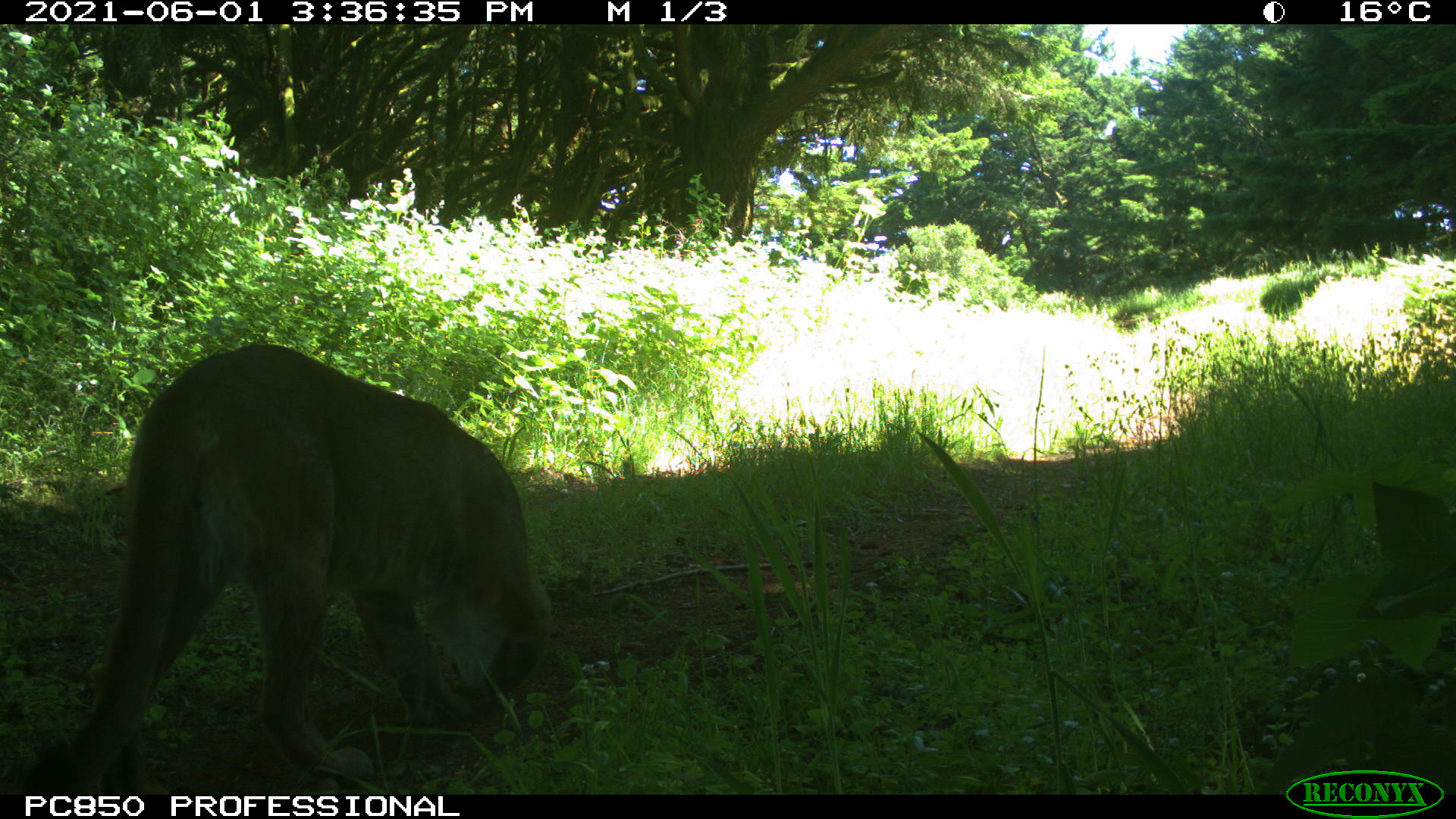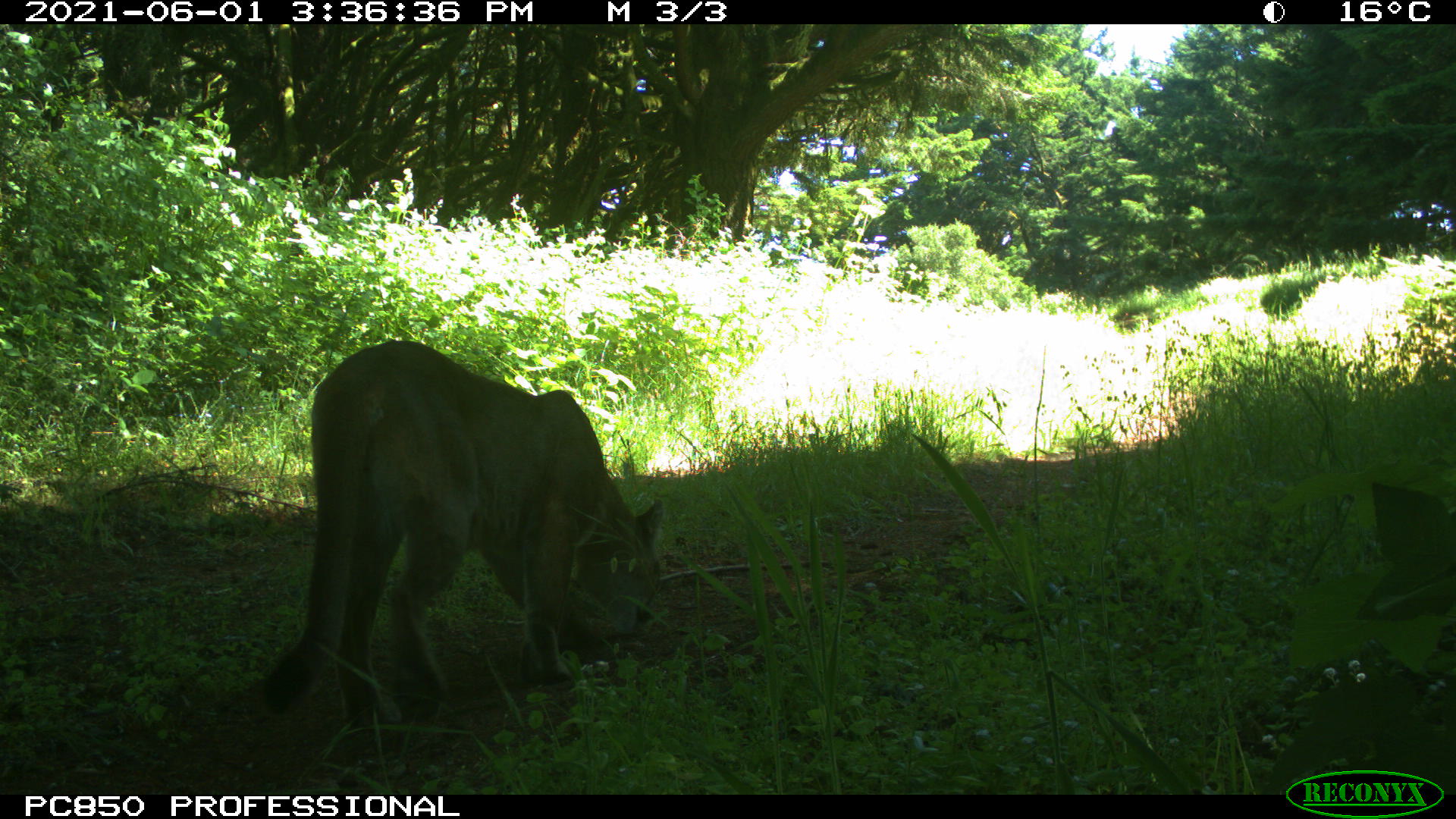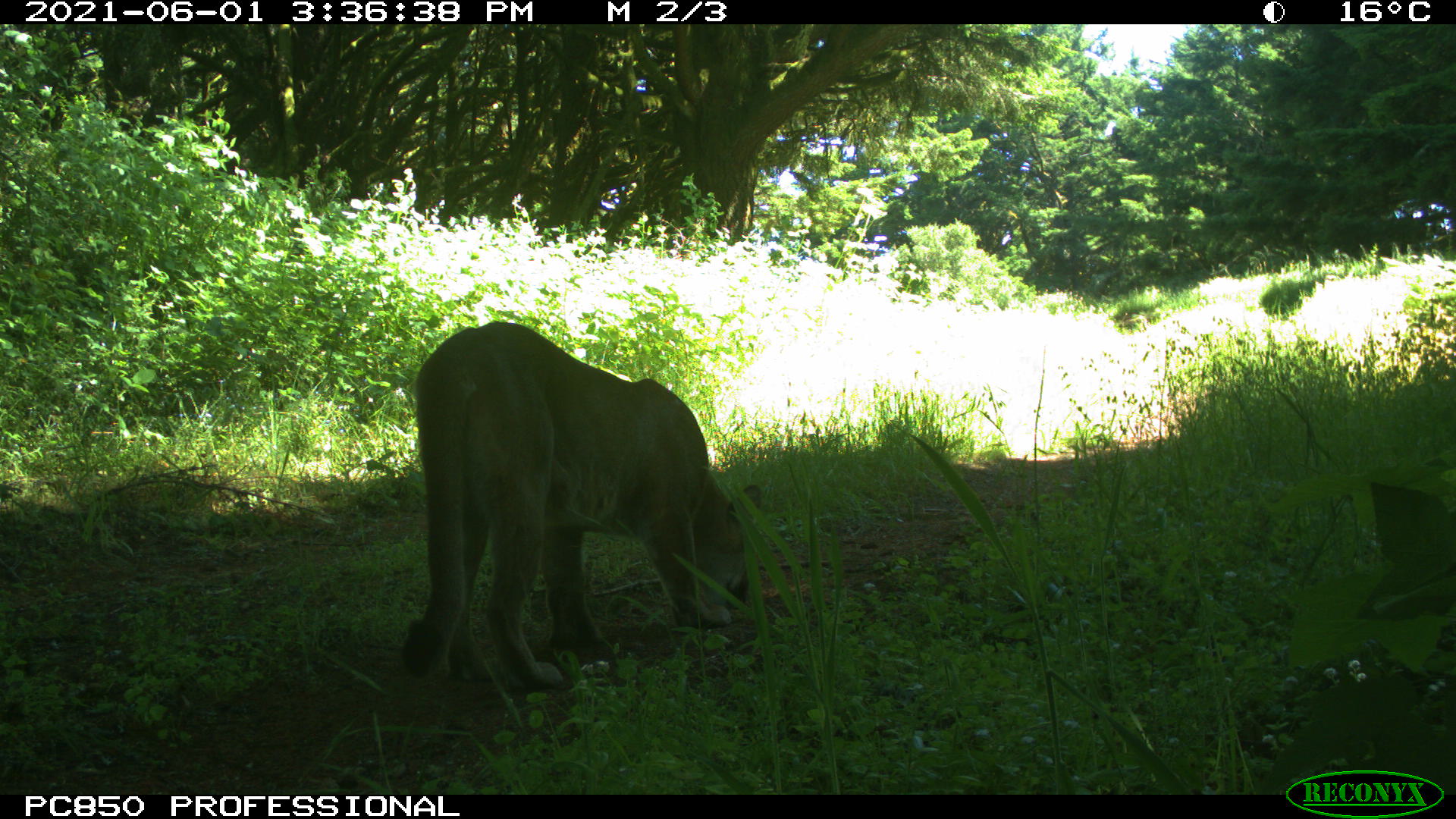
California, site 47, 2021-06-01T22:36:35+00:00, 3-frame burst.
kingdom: Animalia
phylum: Chordata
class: Mammalia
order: Carnivora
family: Felidae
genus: Puma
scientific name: Puma concolor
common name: puma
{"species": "puma (Puma concolor)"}